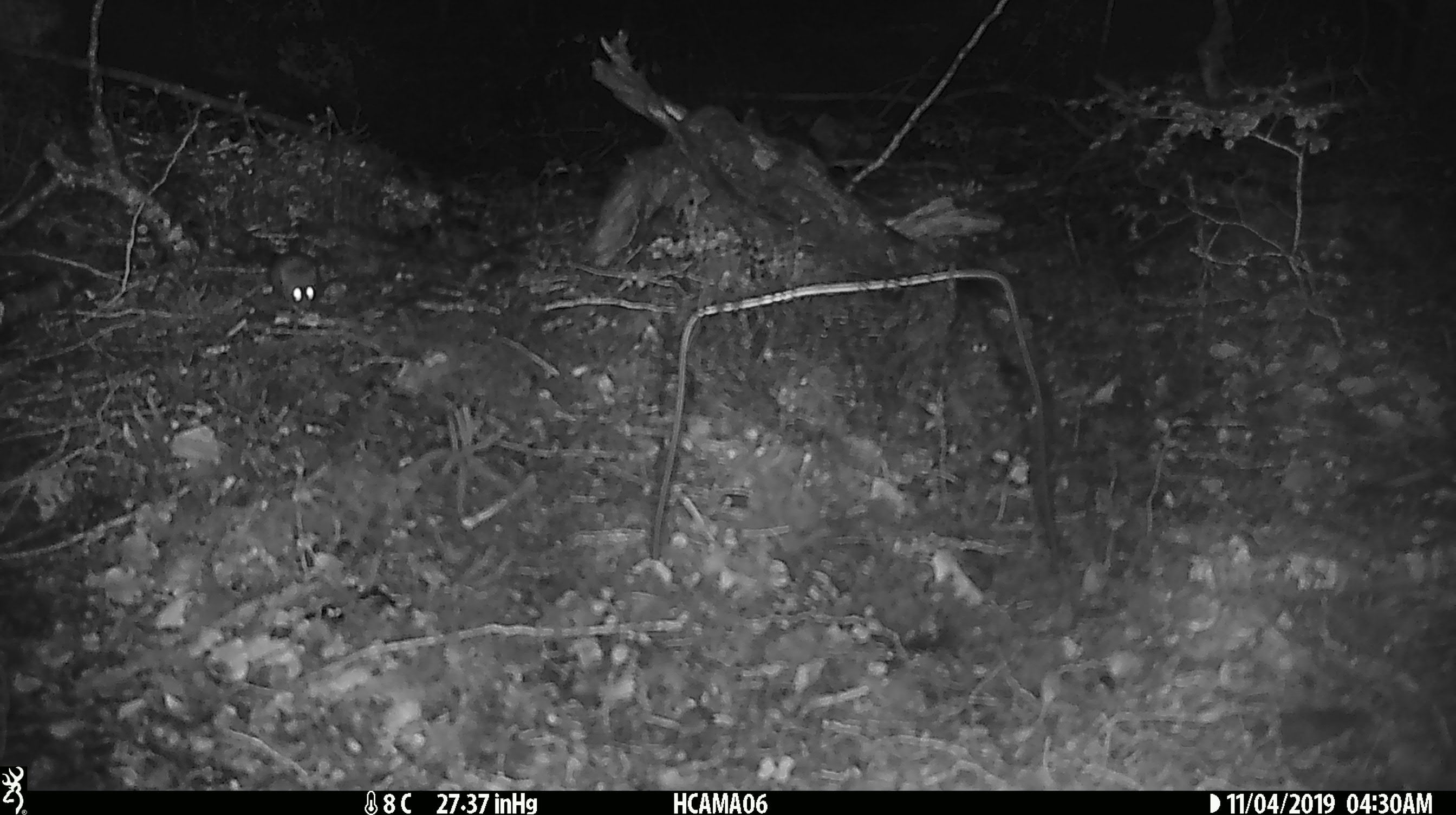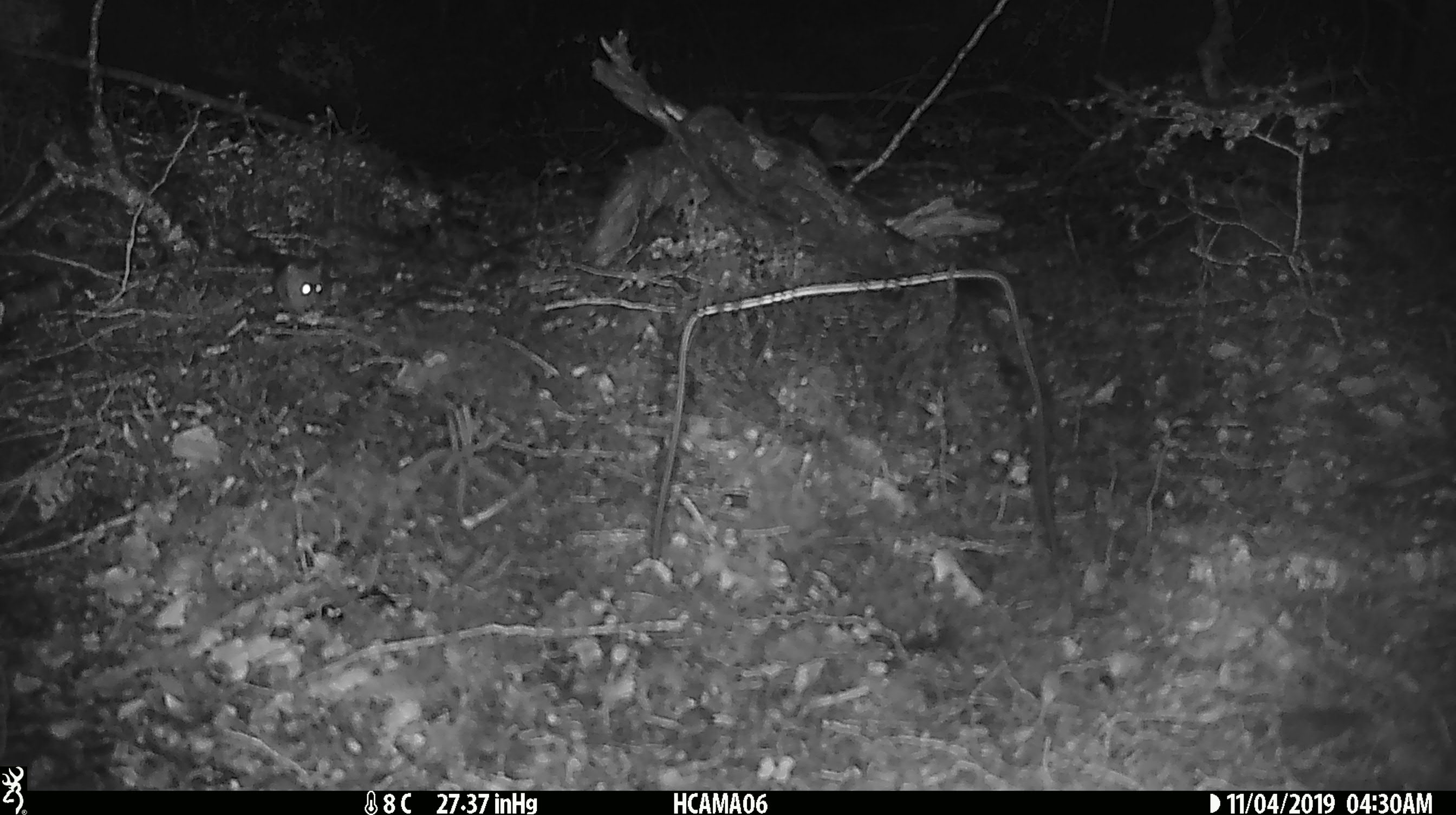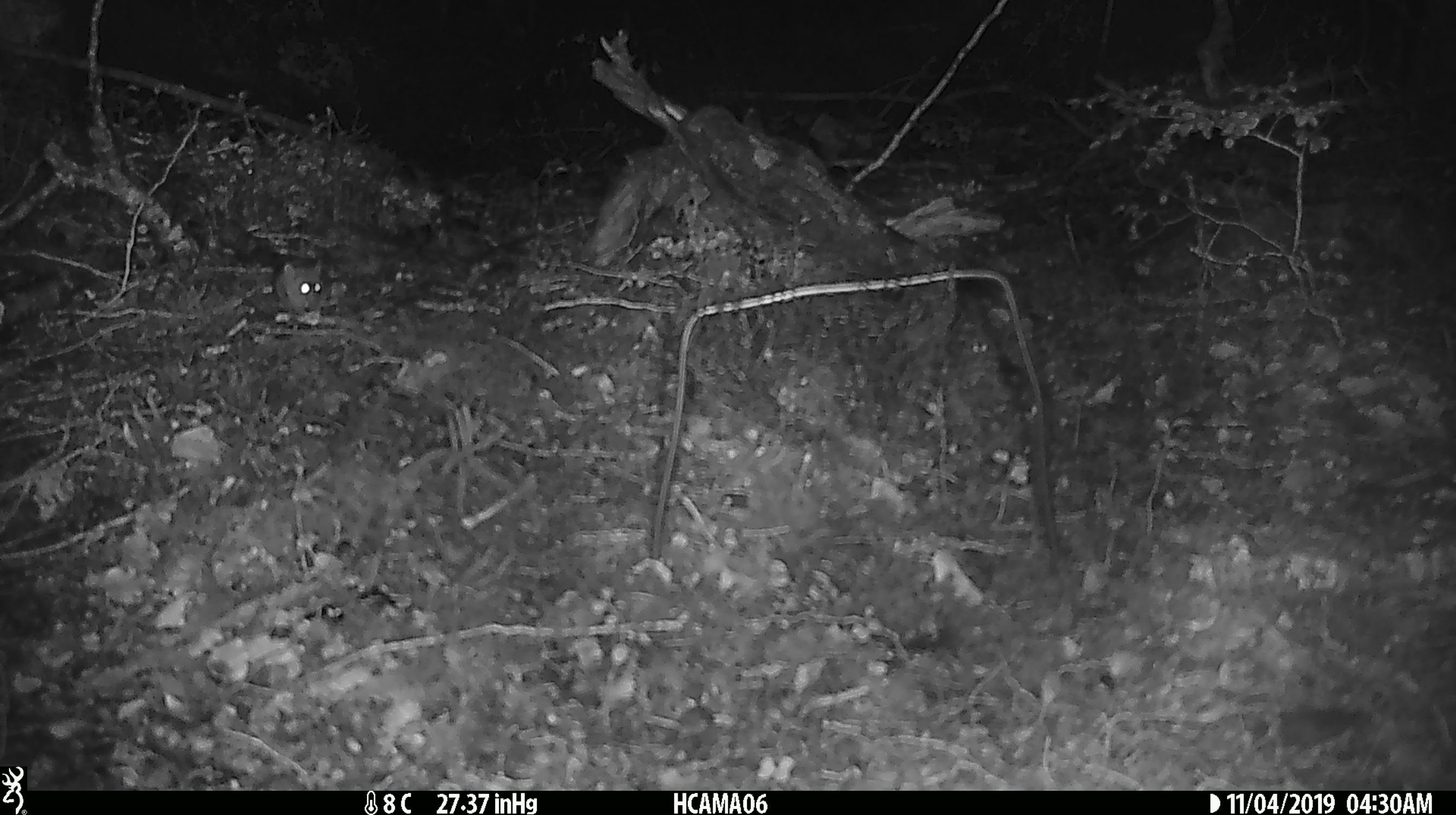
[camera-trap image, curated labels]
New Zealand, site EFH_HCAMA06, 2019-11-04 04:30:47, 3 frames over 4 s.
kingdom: Animalia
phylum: Chordata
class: Mammalia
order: Rodentia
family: Muridae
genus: Mus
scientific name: Mus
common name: mouse